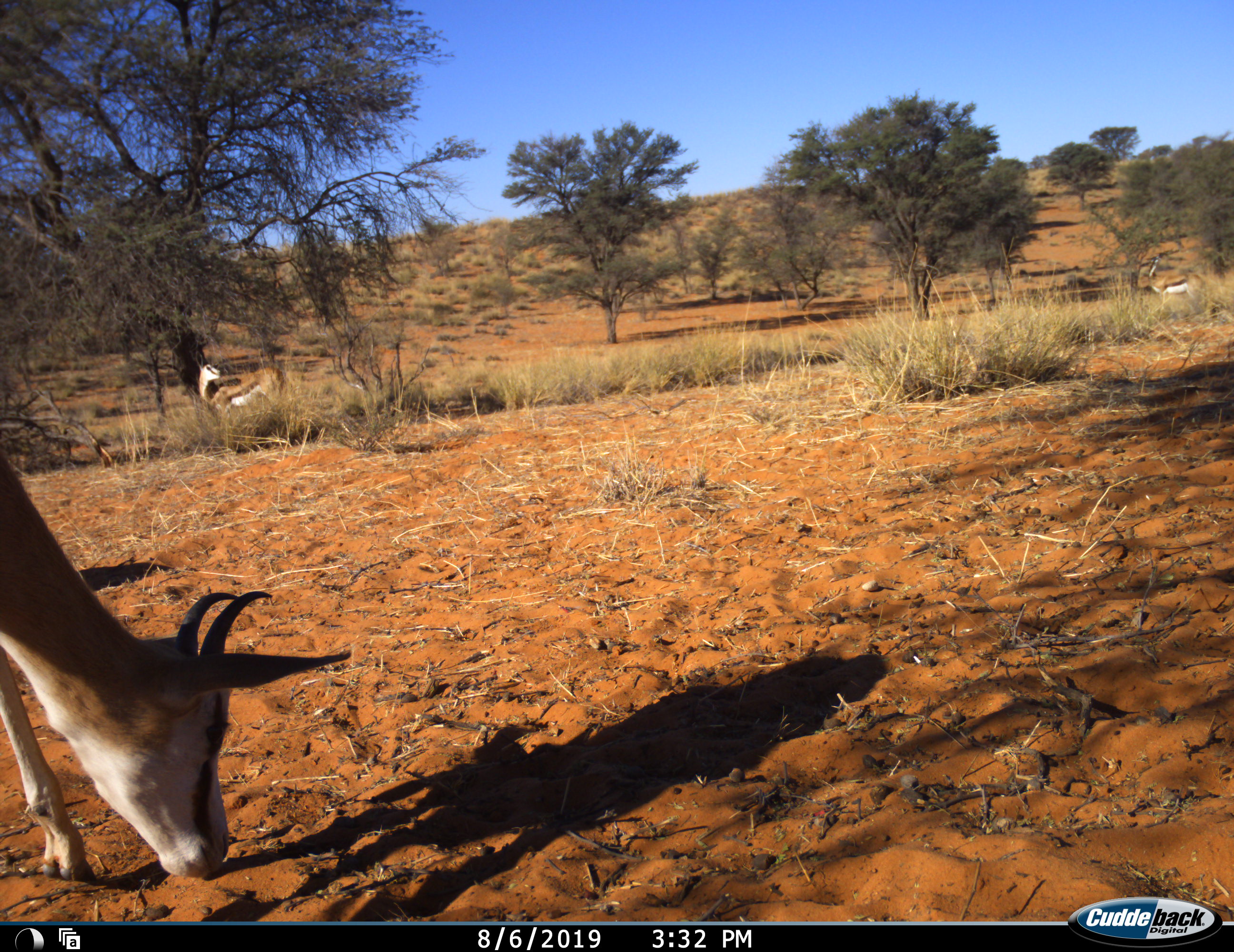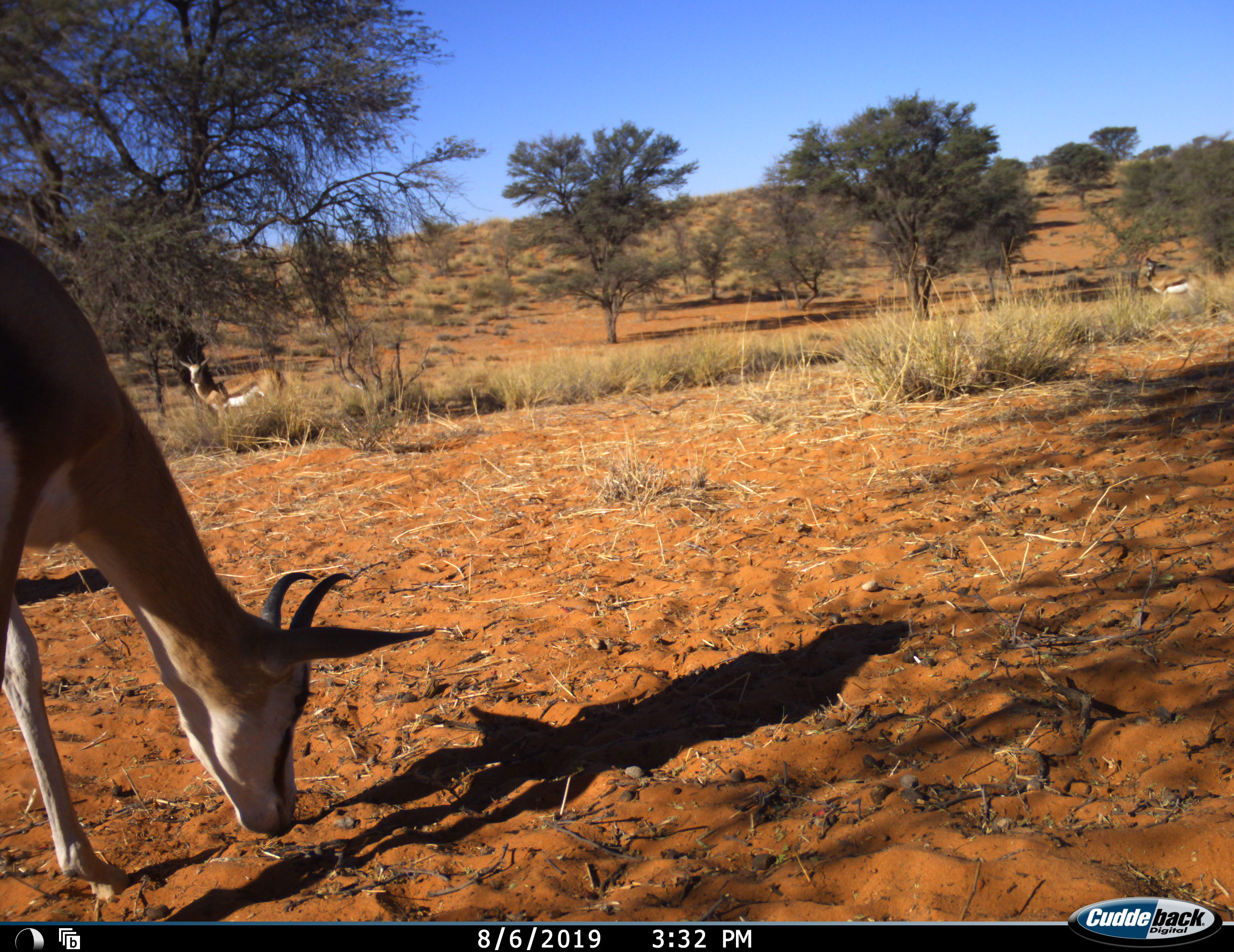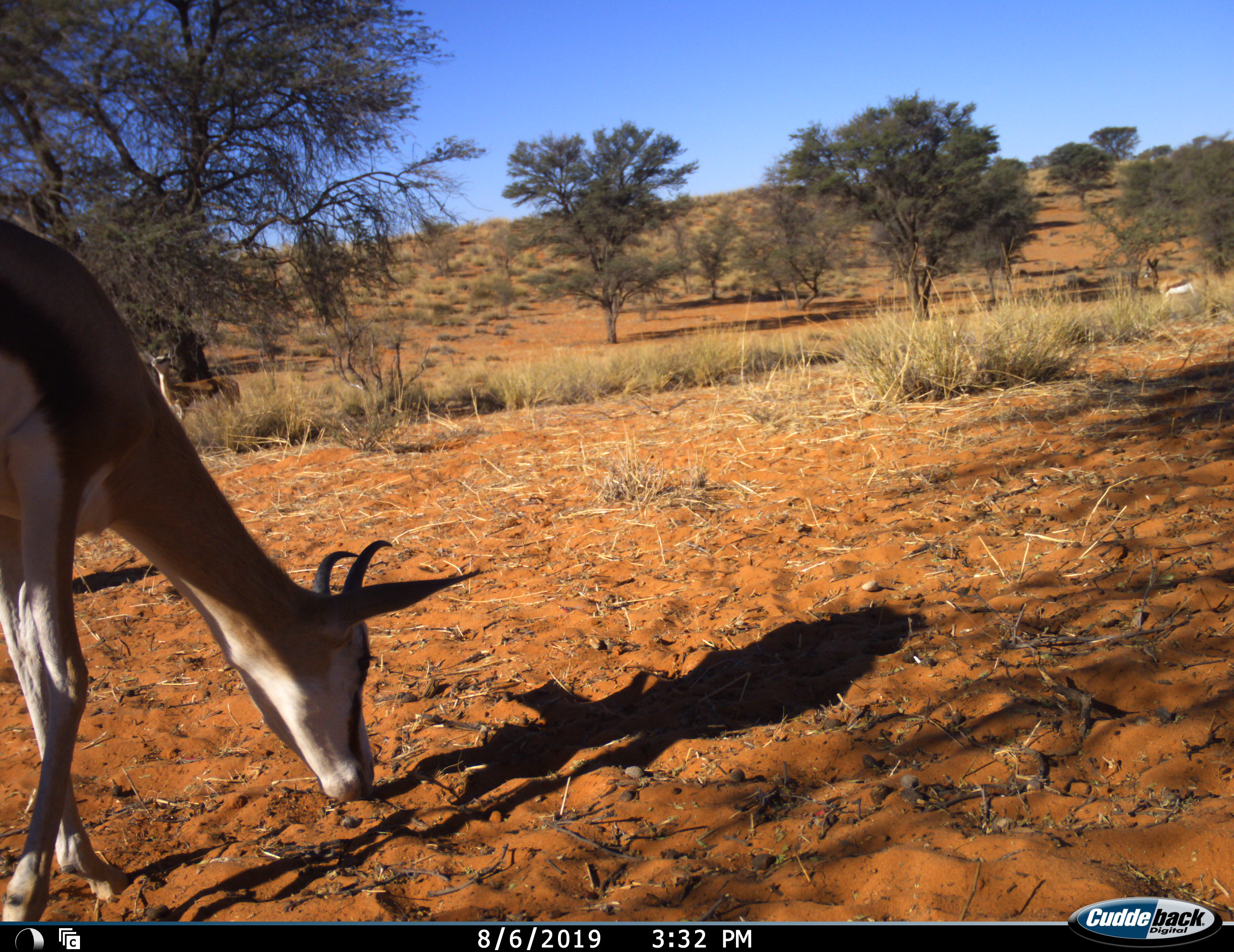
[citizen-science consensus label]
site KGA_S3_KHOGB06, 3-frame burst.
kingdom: Animalia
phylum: Chordata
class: Mammalia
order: Artiodactyla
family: Bovidae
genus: Antidorcas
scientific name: Antidorcas marsupialis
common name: springbok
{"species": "springbok (Antidorcas marsupialis)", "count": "3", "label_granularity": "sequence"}